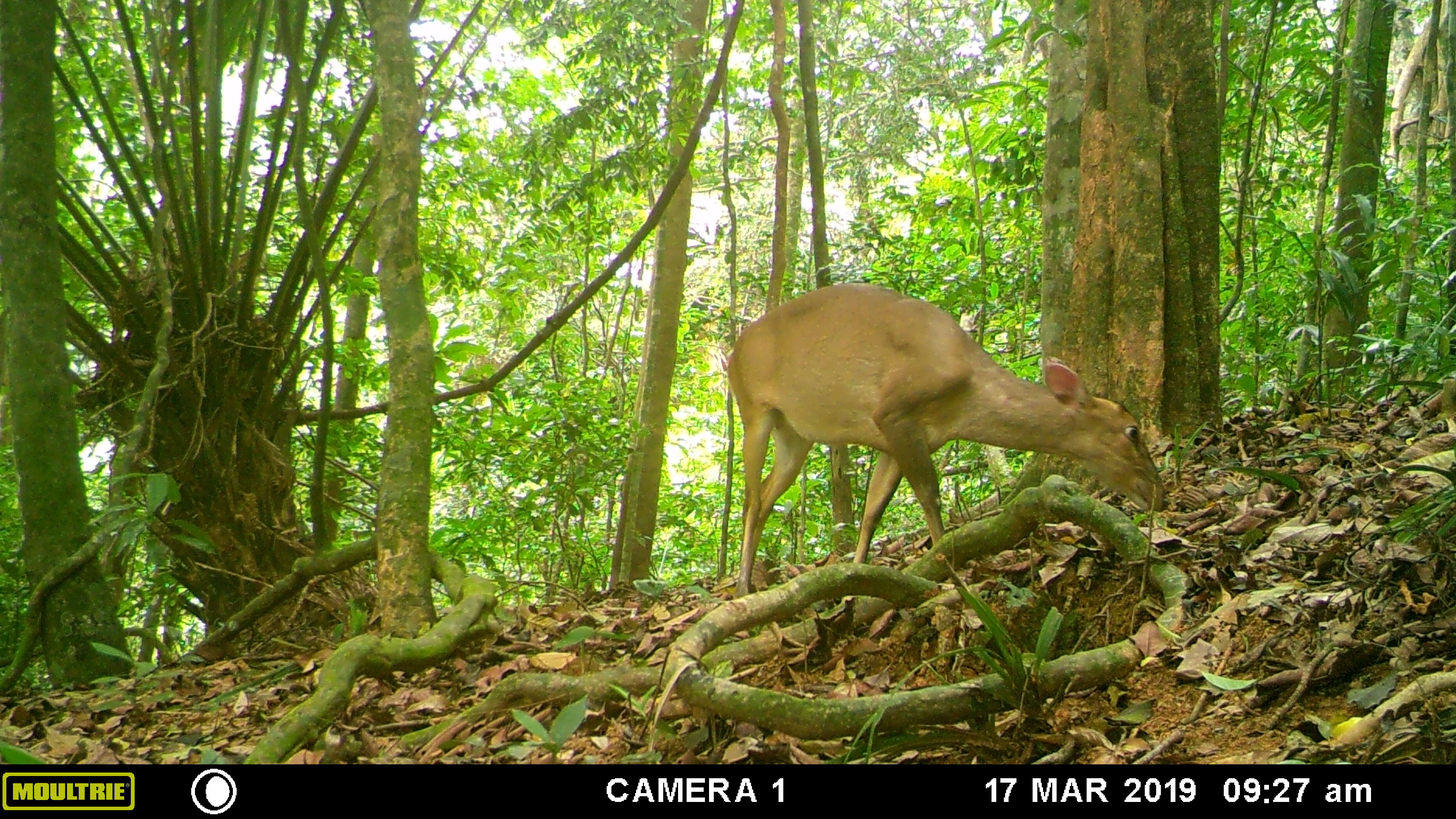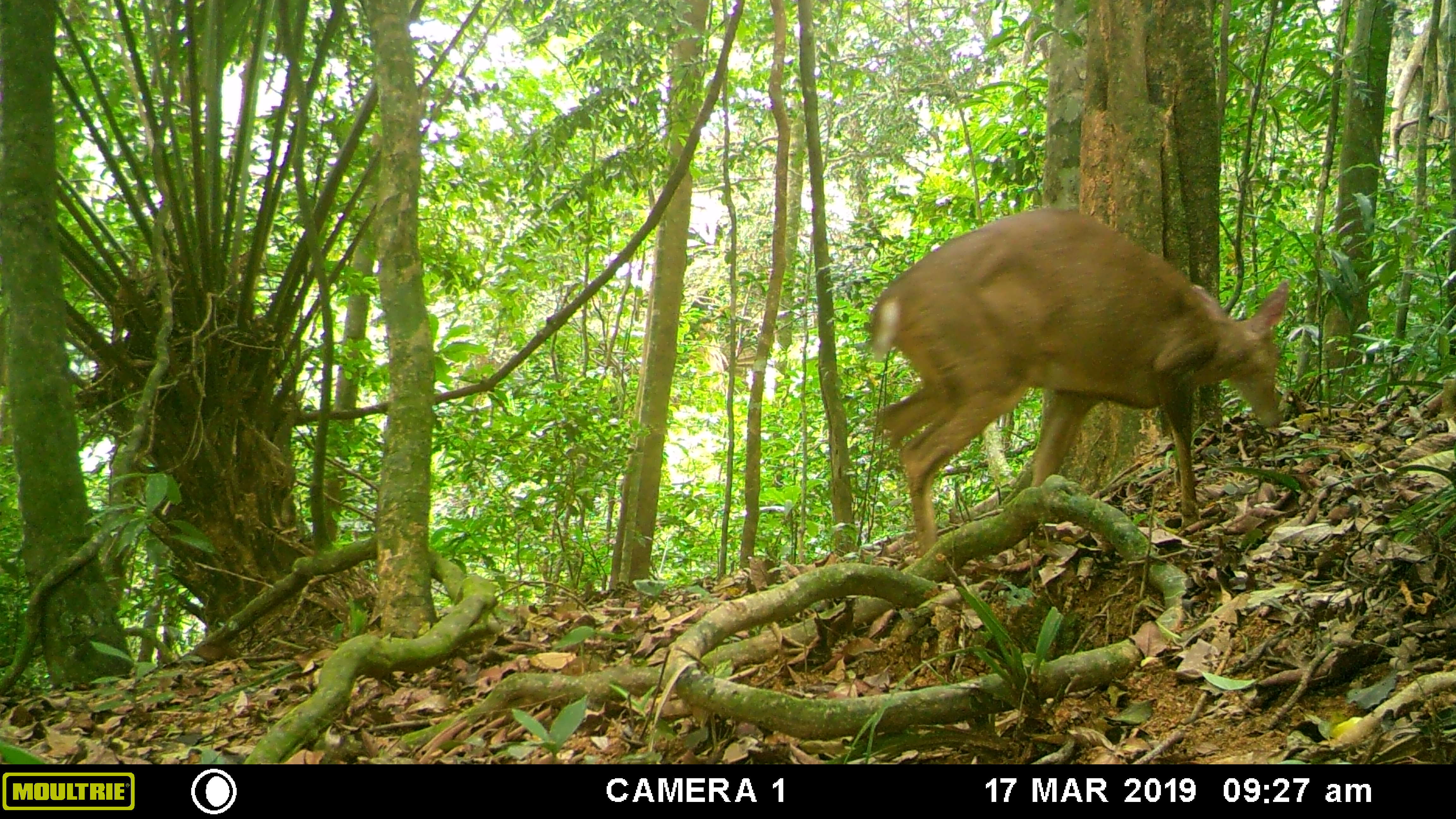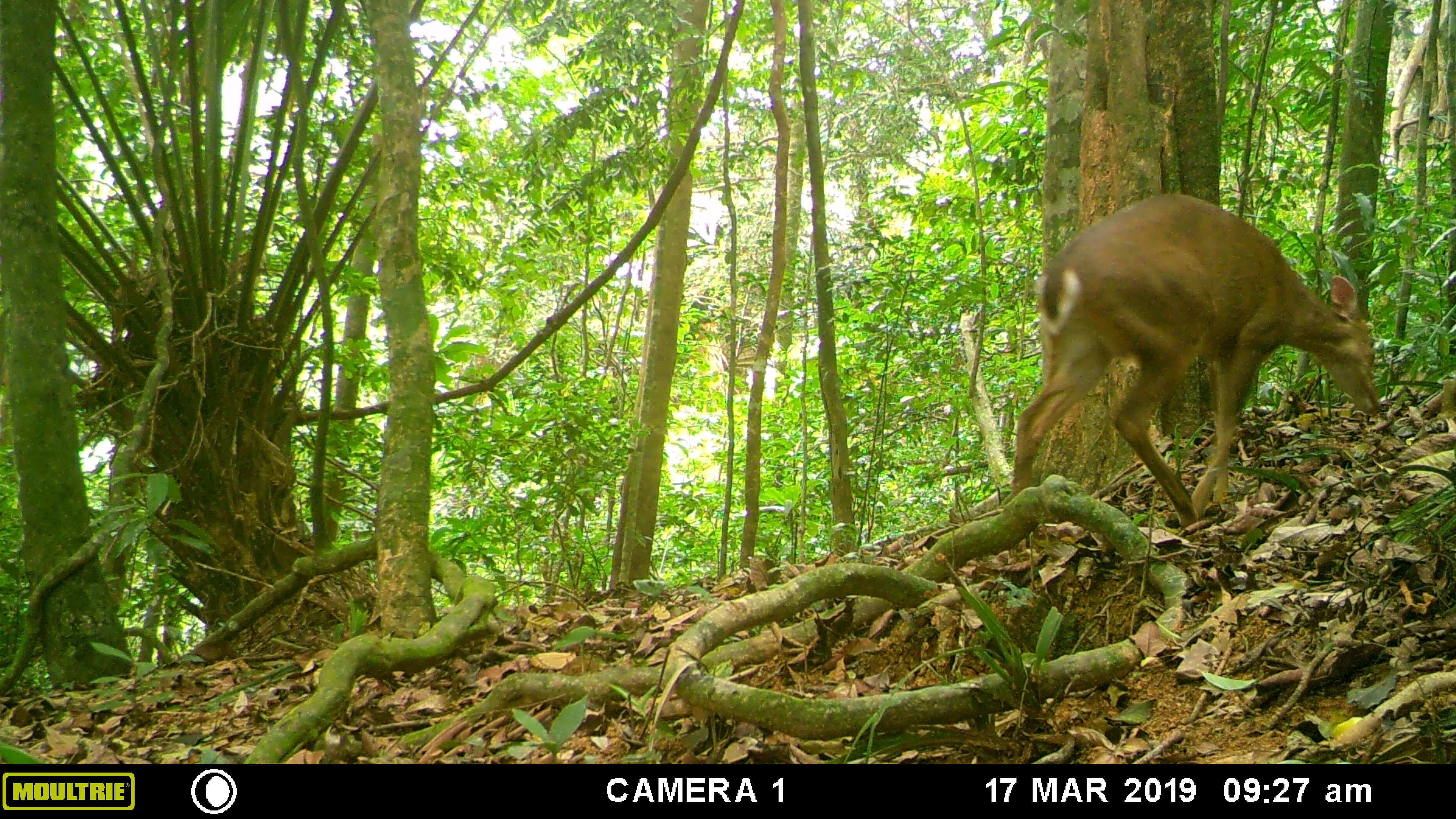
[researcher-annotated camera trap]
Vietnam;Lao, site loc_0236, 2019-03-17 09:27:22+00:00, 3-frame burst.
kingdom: Animalia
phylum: Chordata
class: Mammalia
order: Artiodactyla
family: Cervidae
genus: Muntiacus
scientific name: Muntiacus vuquangensis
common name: large-antlered muntjac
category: large antlered muntjac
Large antlered muntjac (large-antlered muntjac) (Muntiacus vuquangensis). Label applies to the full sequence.